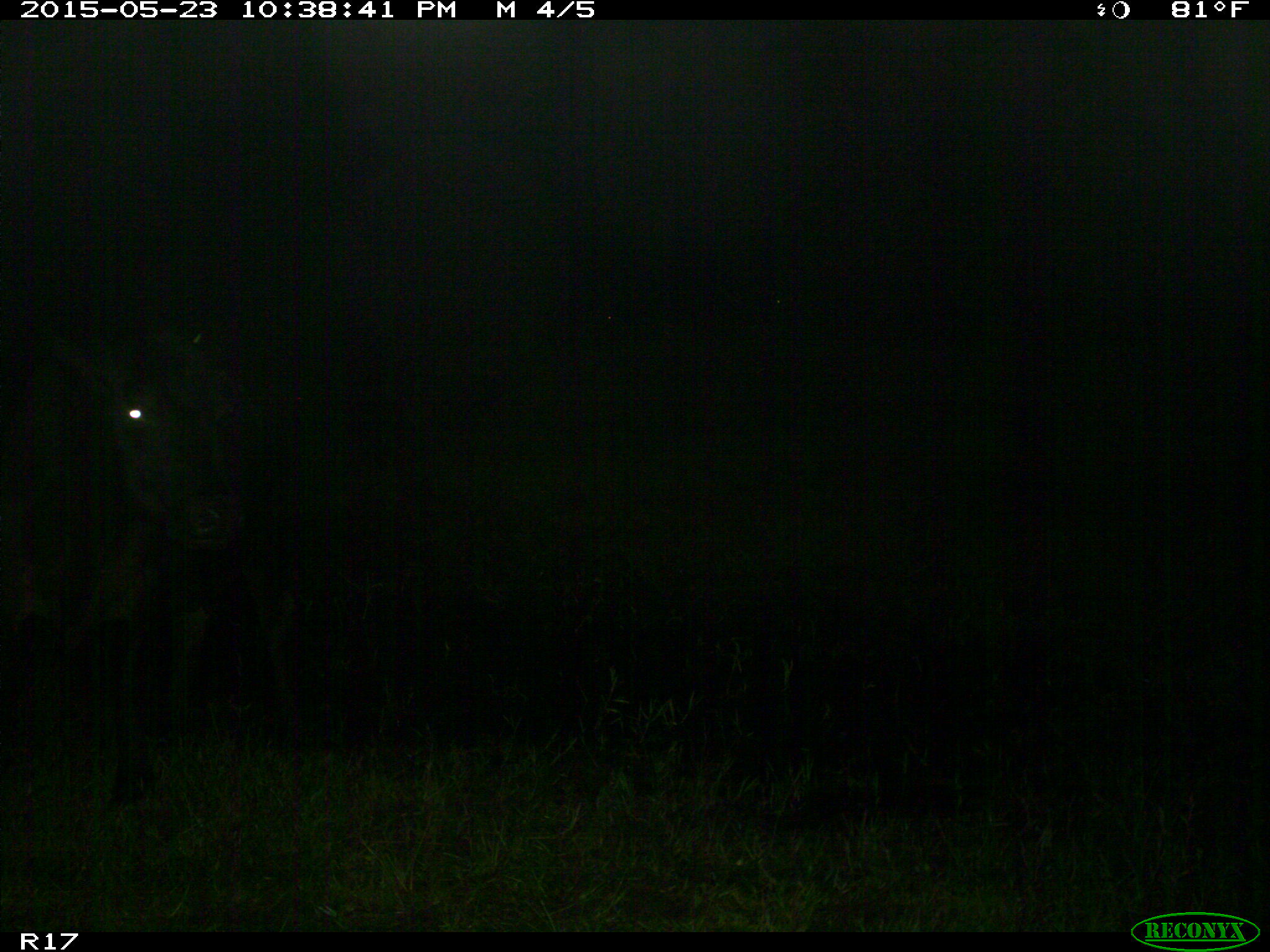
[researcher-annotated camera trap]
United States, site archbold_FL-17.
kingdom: Animalia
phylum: Chordata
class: Mammalia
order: Artiodactyla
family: Bovidae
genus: Bos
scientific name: Bos taurus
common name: domestic cow